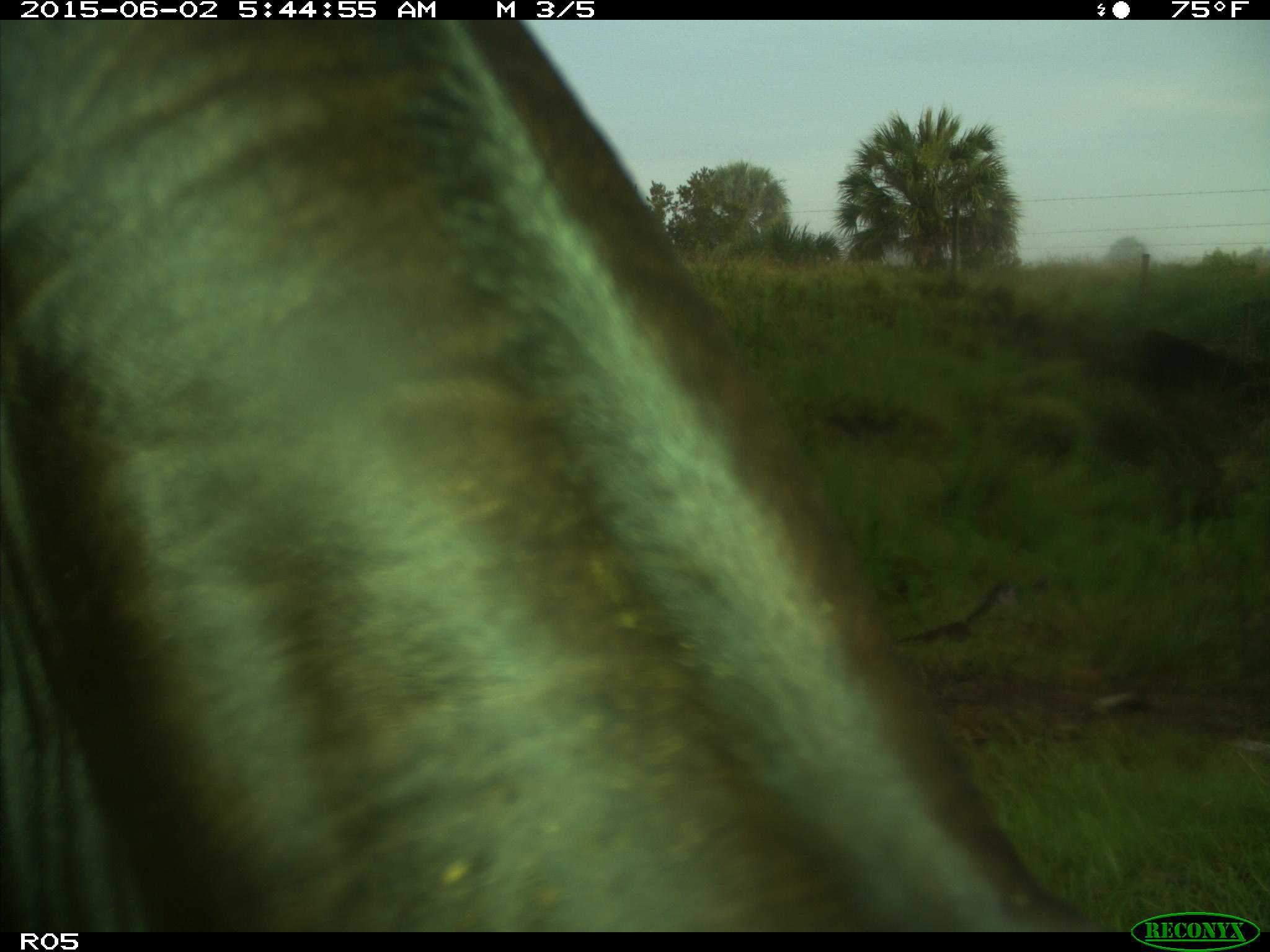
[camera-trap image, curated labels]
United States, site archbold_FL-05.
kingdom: Animalia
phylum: Chordata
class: Mammalia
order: Artiodactyla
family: Bovidae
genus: Bos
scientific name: Bos taurus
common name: domestic cow